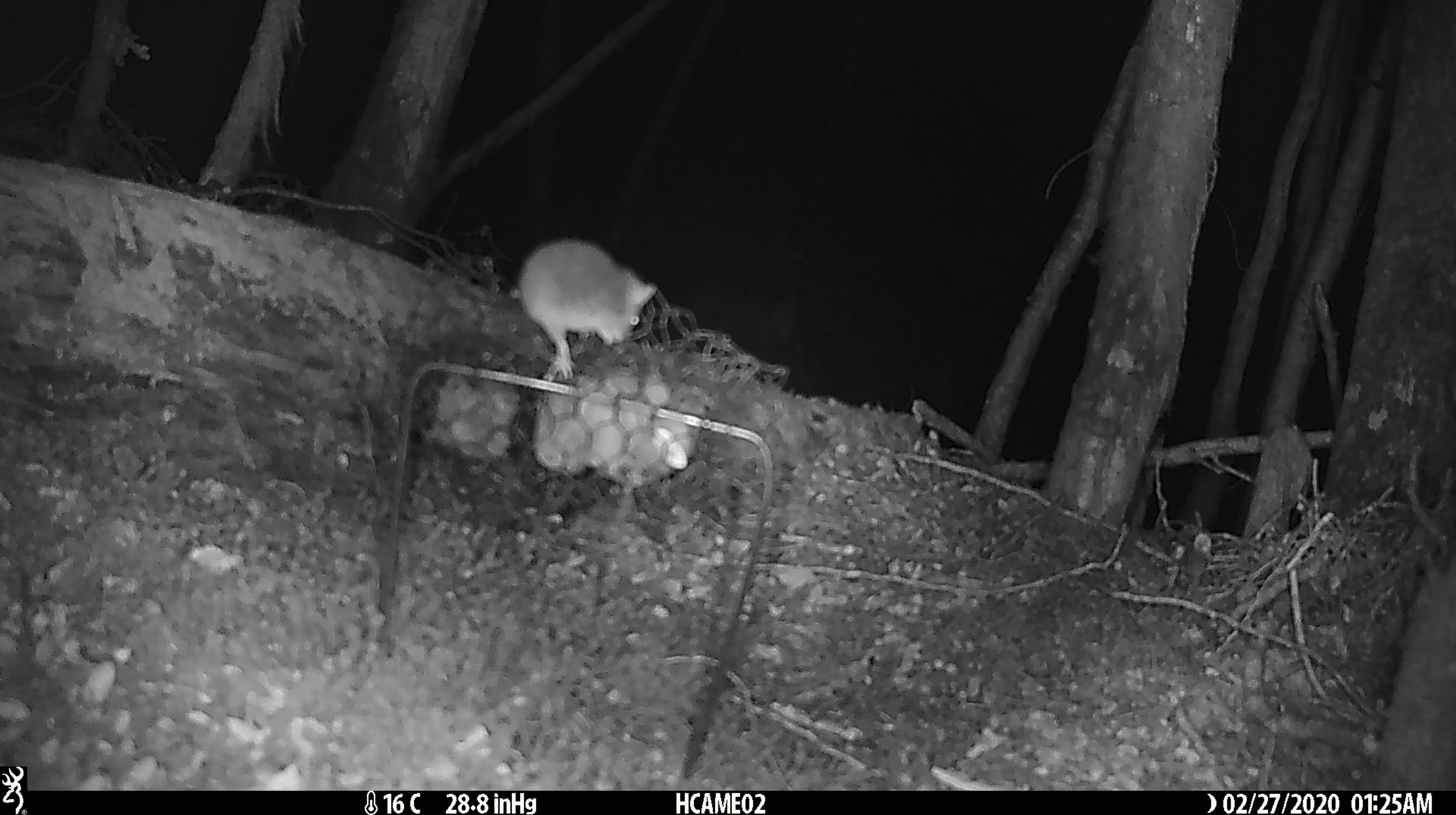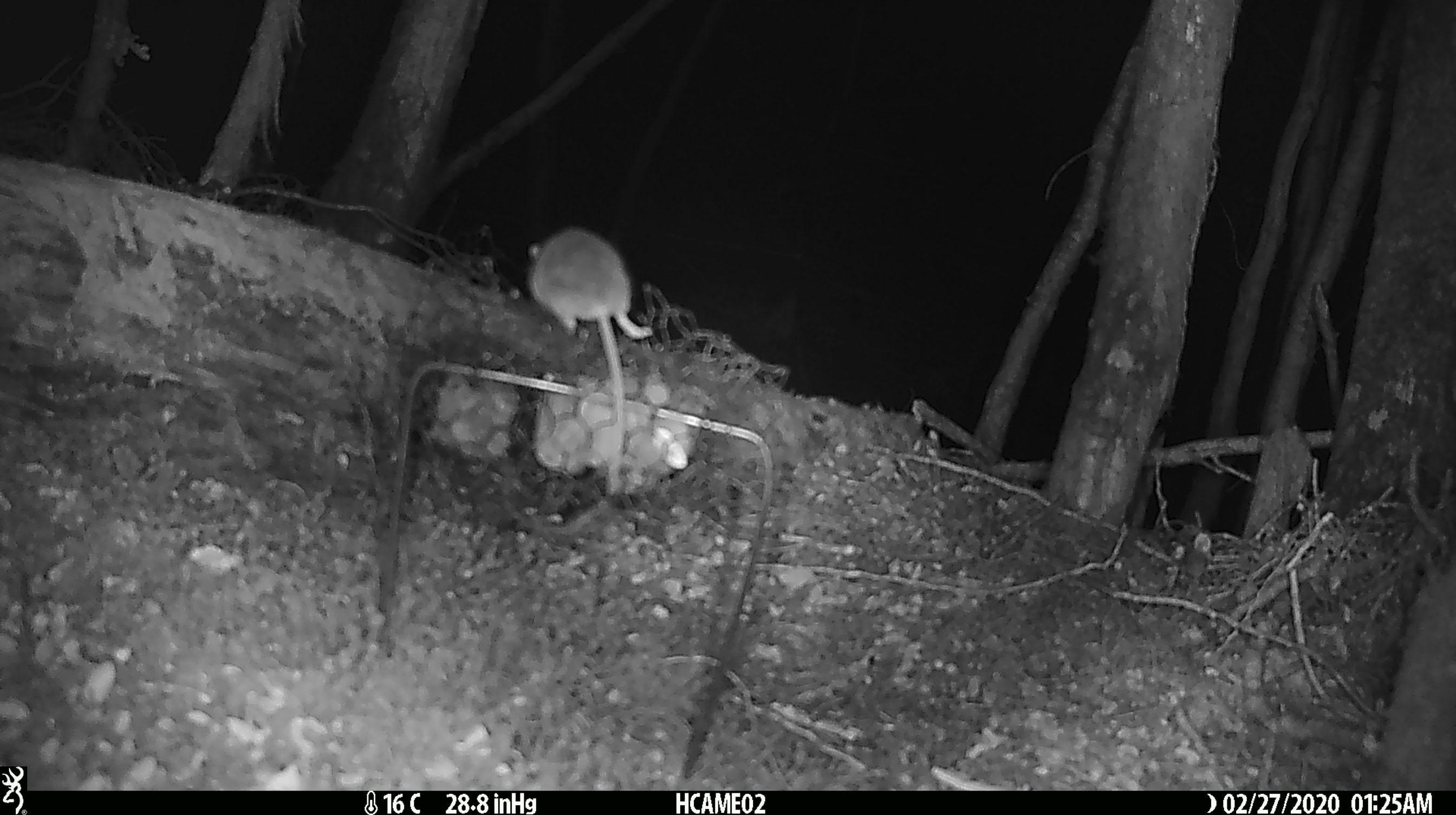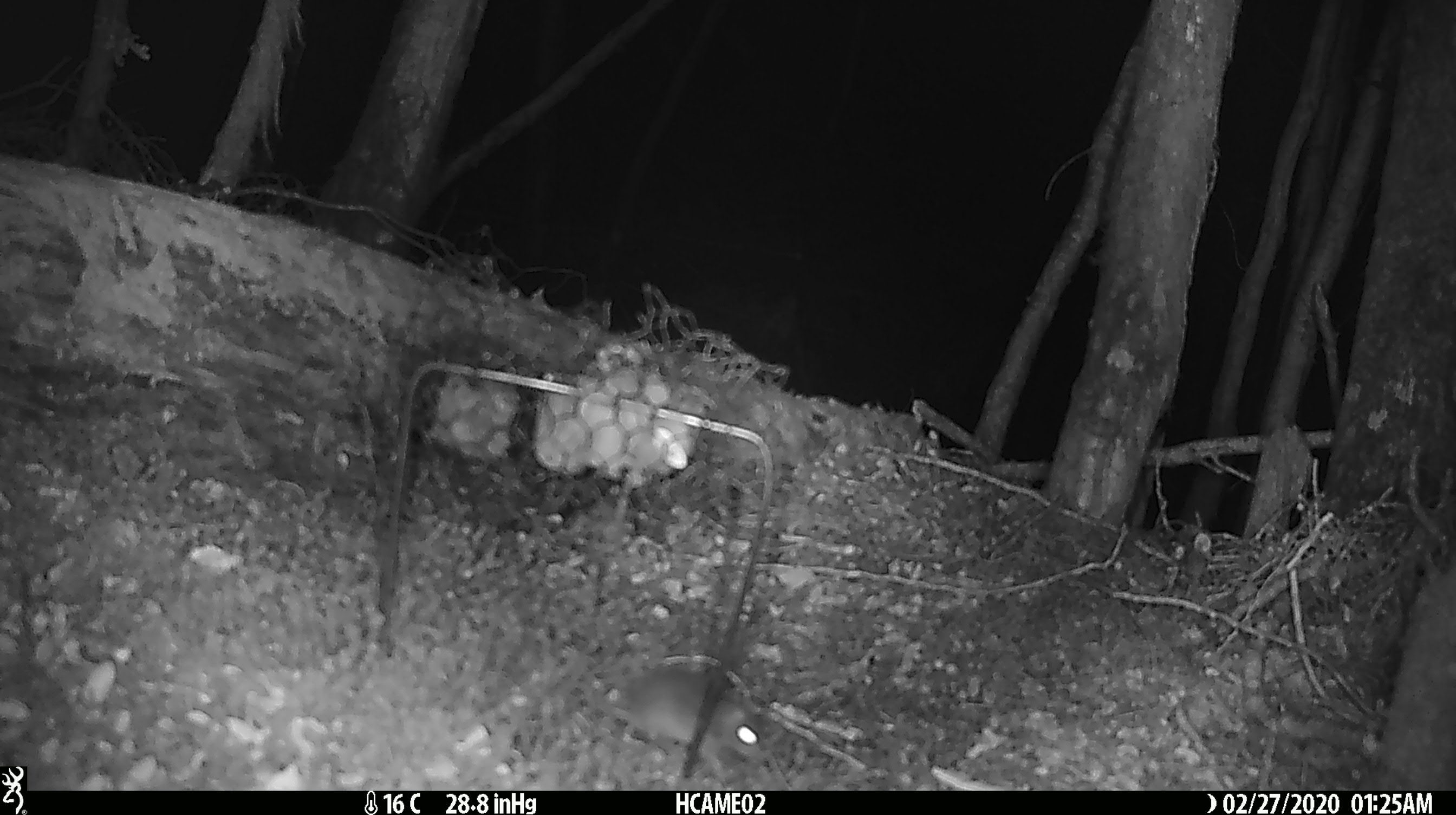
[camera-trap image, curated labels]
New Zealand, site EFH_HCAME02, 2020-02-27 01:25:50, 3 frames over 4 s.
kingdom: Animalia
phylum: Chordata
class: Mammalia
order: Rodentia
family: Muridae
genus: Mus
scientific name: Mus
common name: mouse